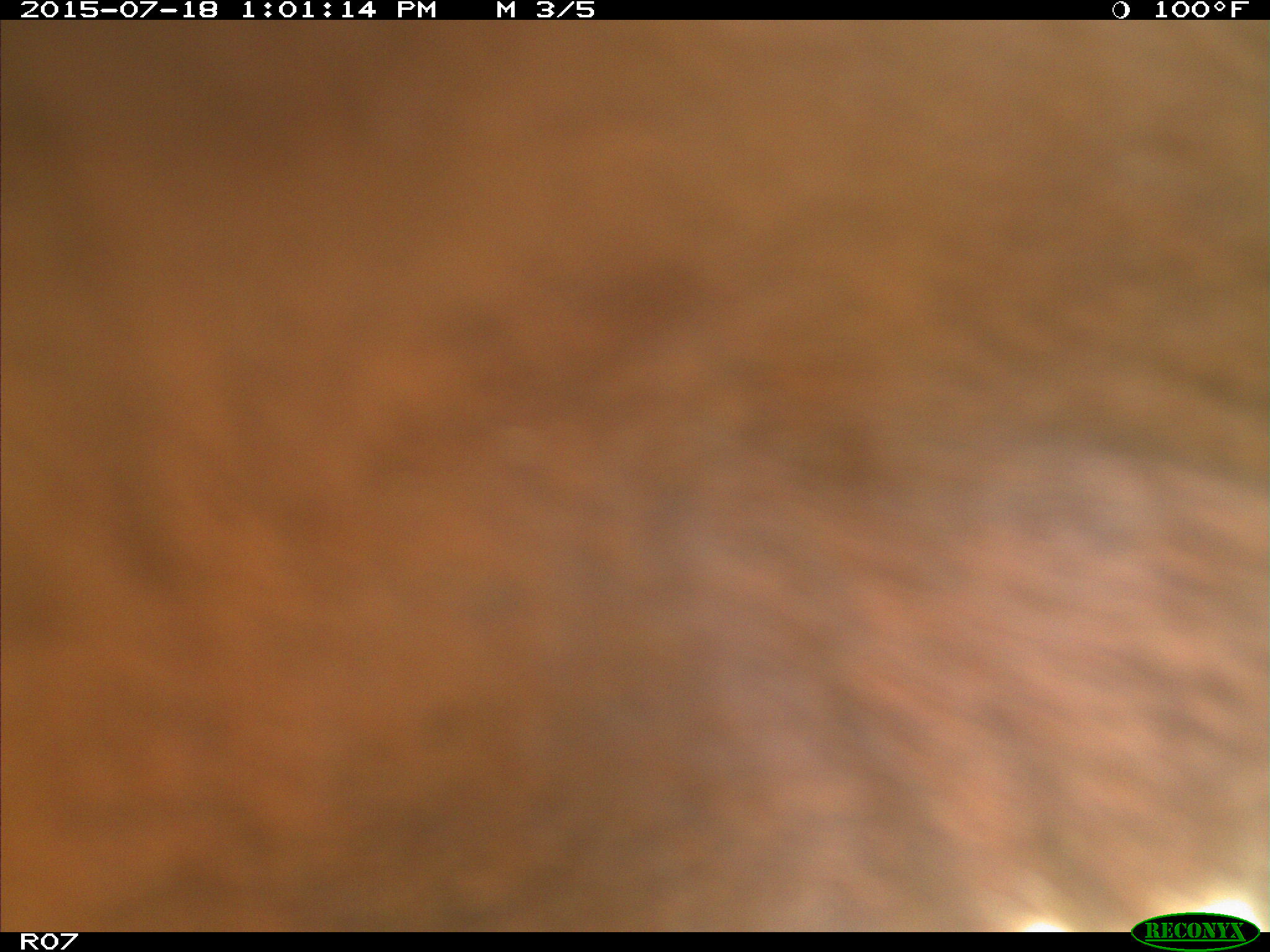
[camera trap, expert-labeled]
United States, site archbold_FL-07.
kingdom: Animalia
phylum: Chordata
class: Mammalia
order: Artiodactyla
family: Bovidae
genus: Bos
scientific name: Bos taurus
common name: domestic cow